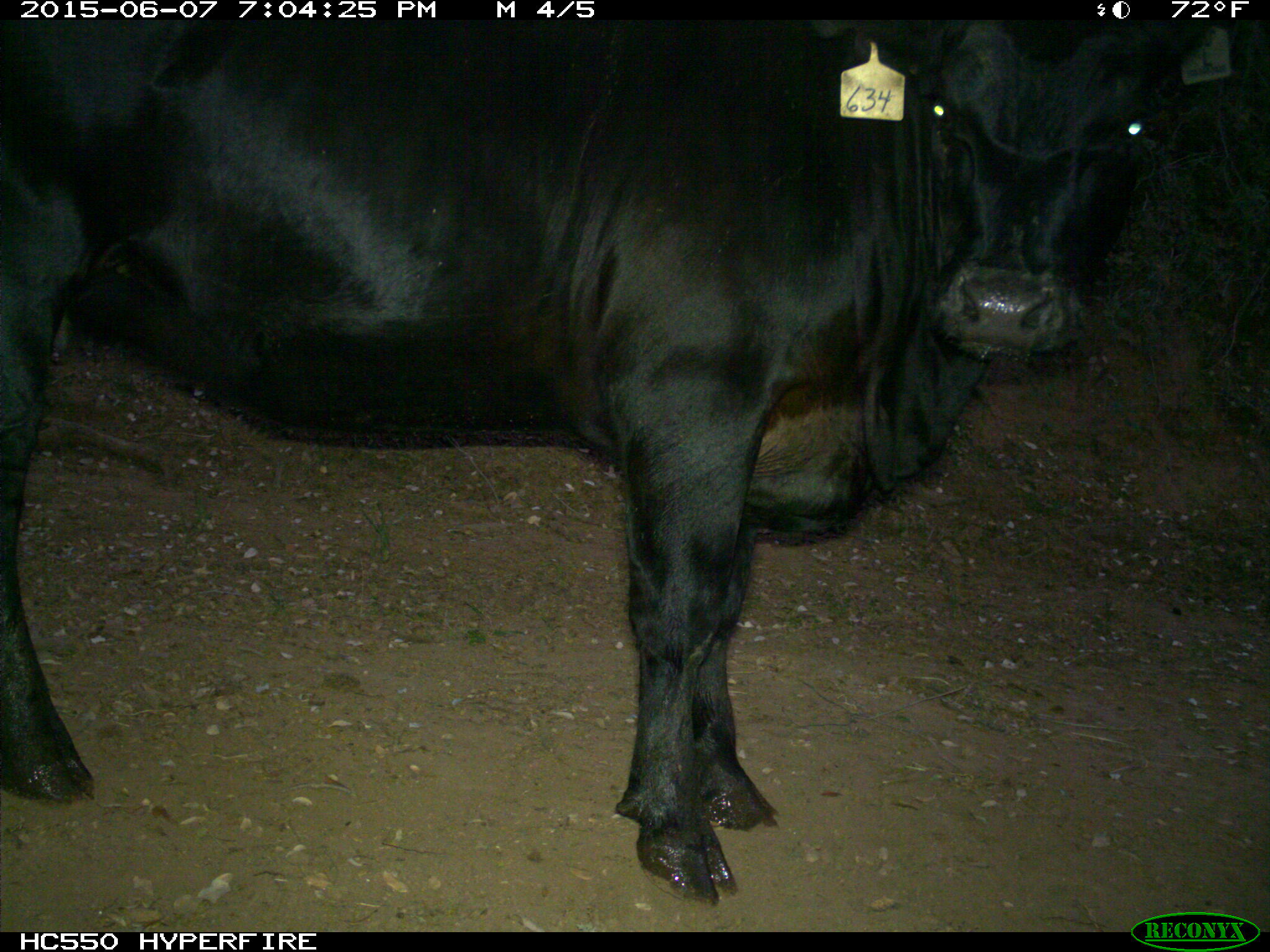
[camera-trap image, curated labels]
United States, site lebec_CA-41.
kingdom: Animalia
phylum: Chordata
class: Mammalia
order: Artiodactyla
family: Bovidae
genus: Bos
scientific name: Bos taurus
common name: domestic cow